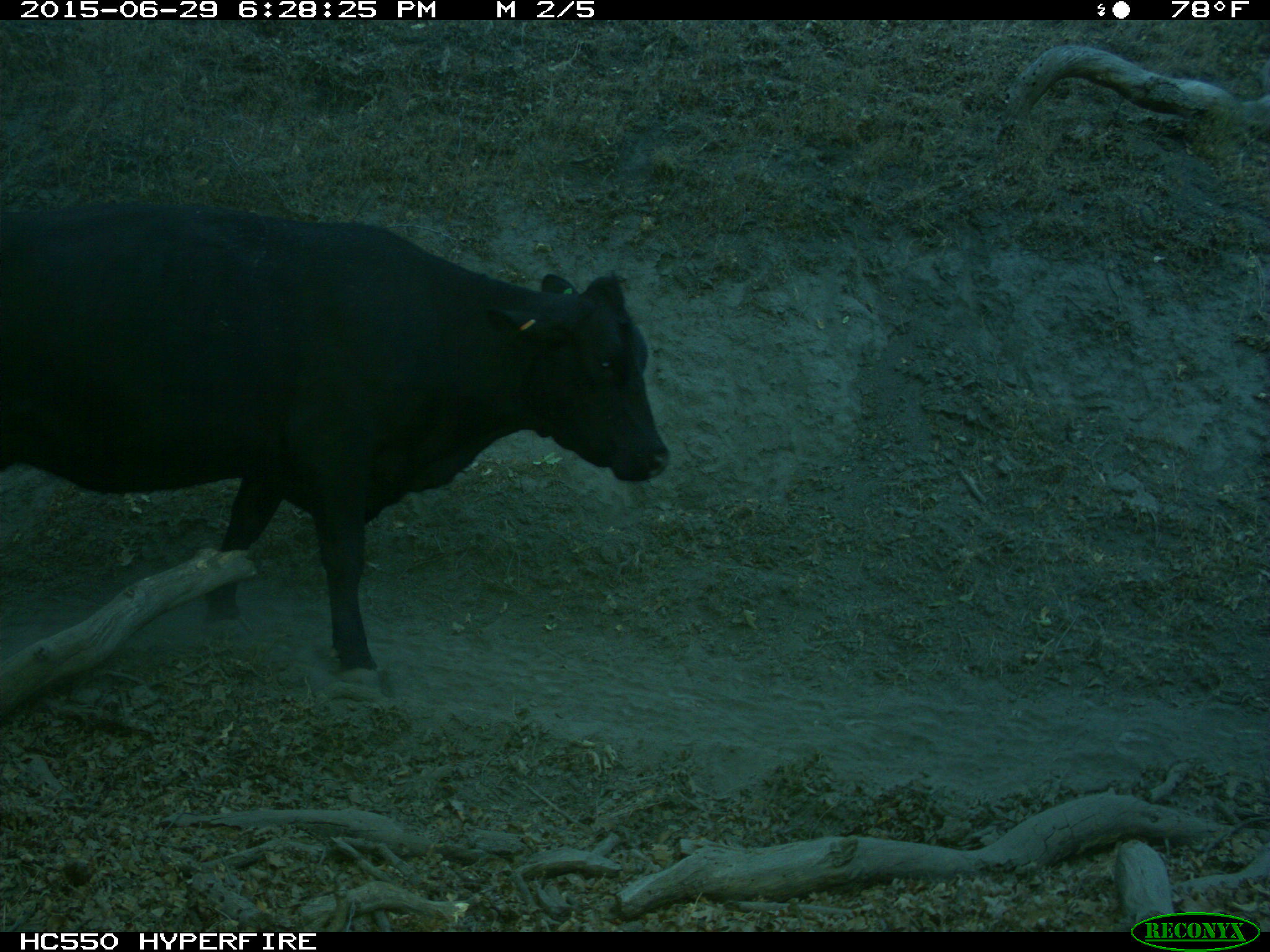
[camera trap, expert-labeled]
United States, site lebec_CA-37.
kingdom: Animalia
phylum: Chordata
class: Mammalia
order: Artiodactyla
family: Bovidae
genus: Bos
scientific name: Bos taurus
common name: domestic cow